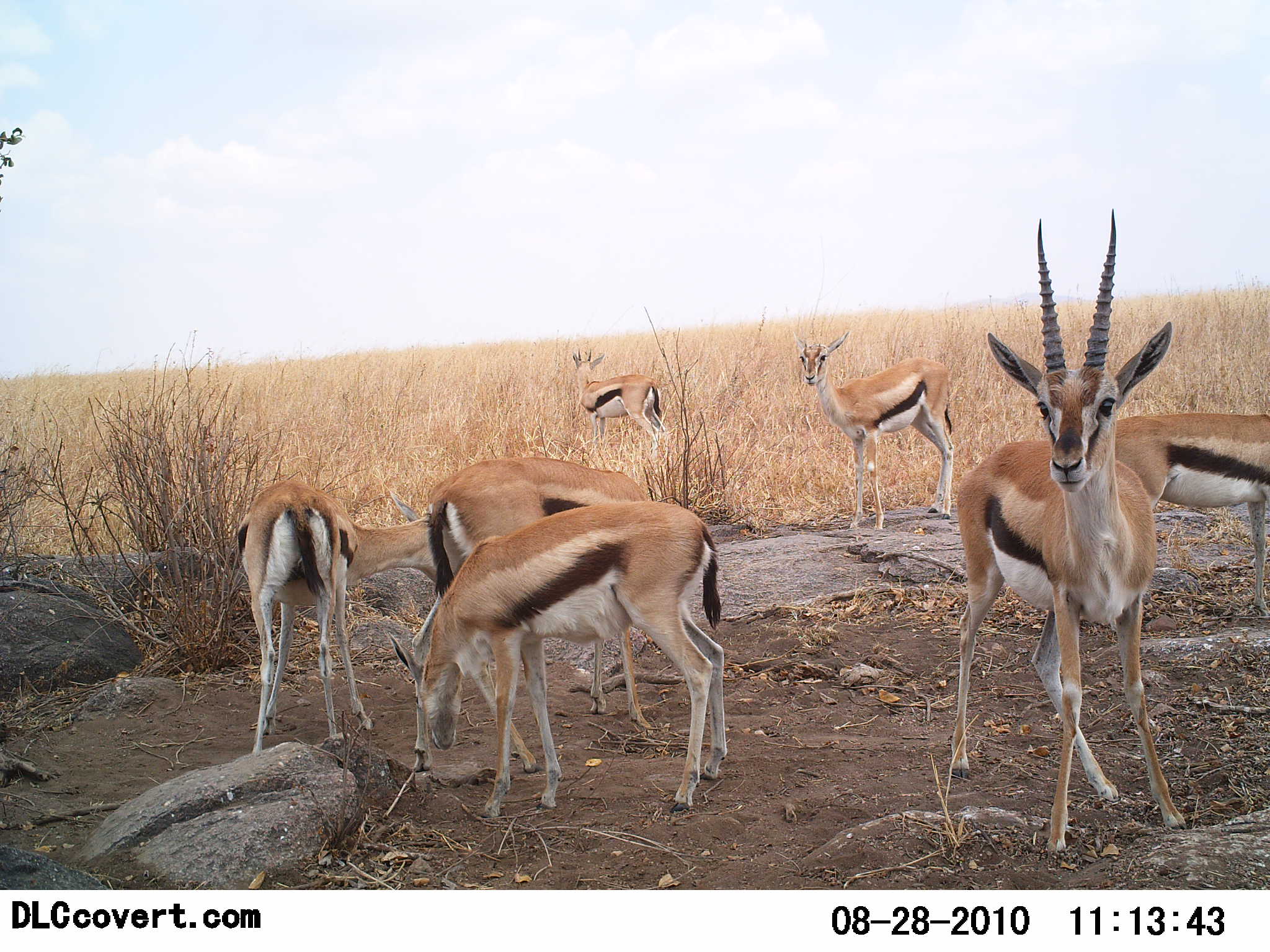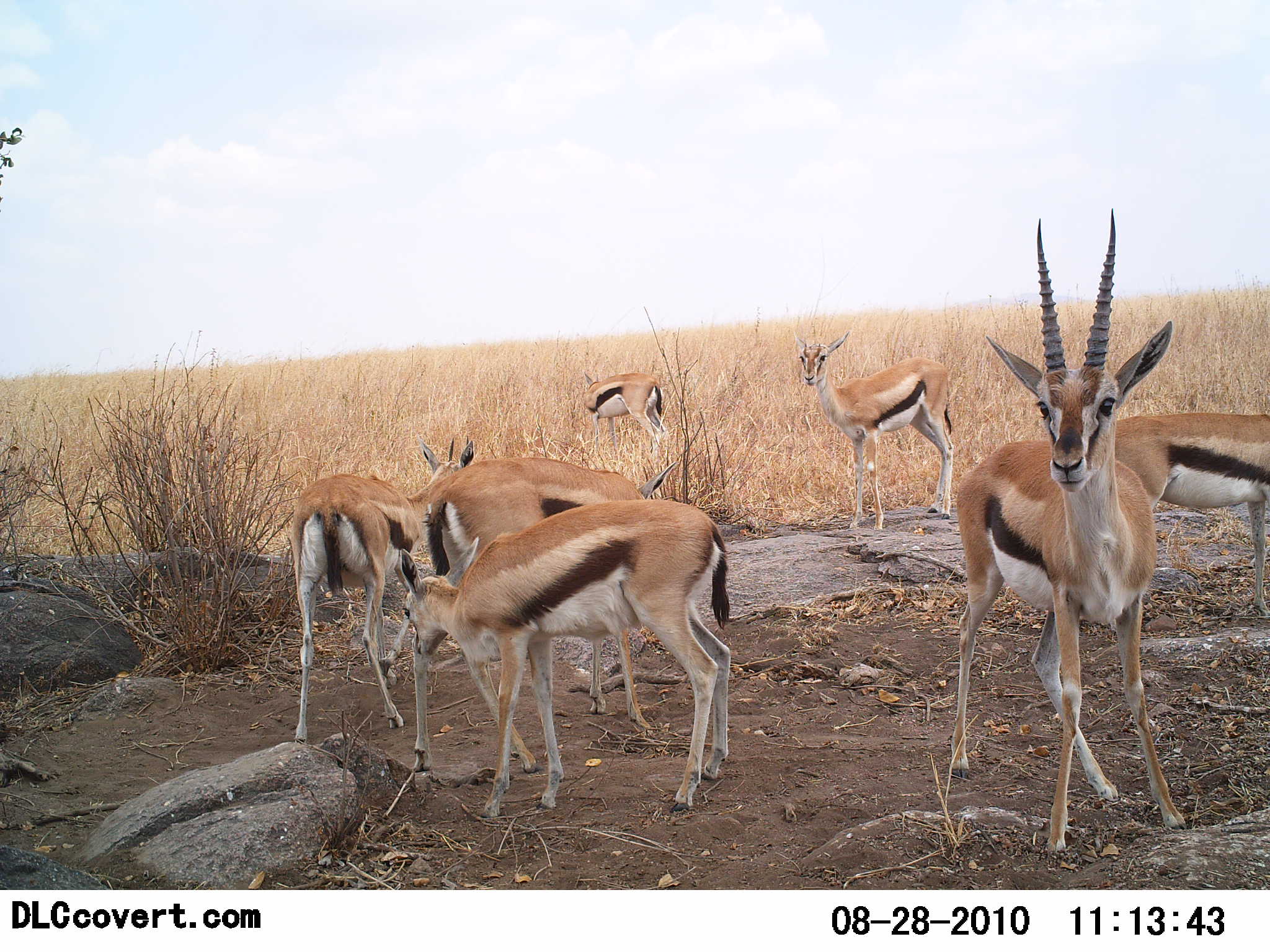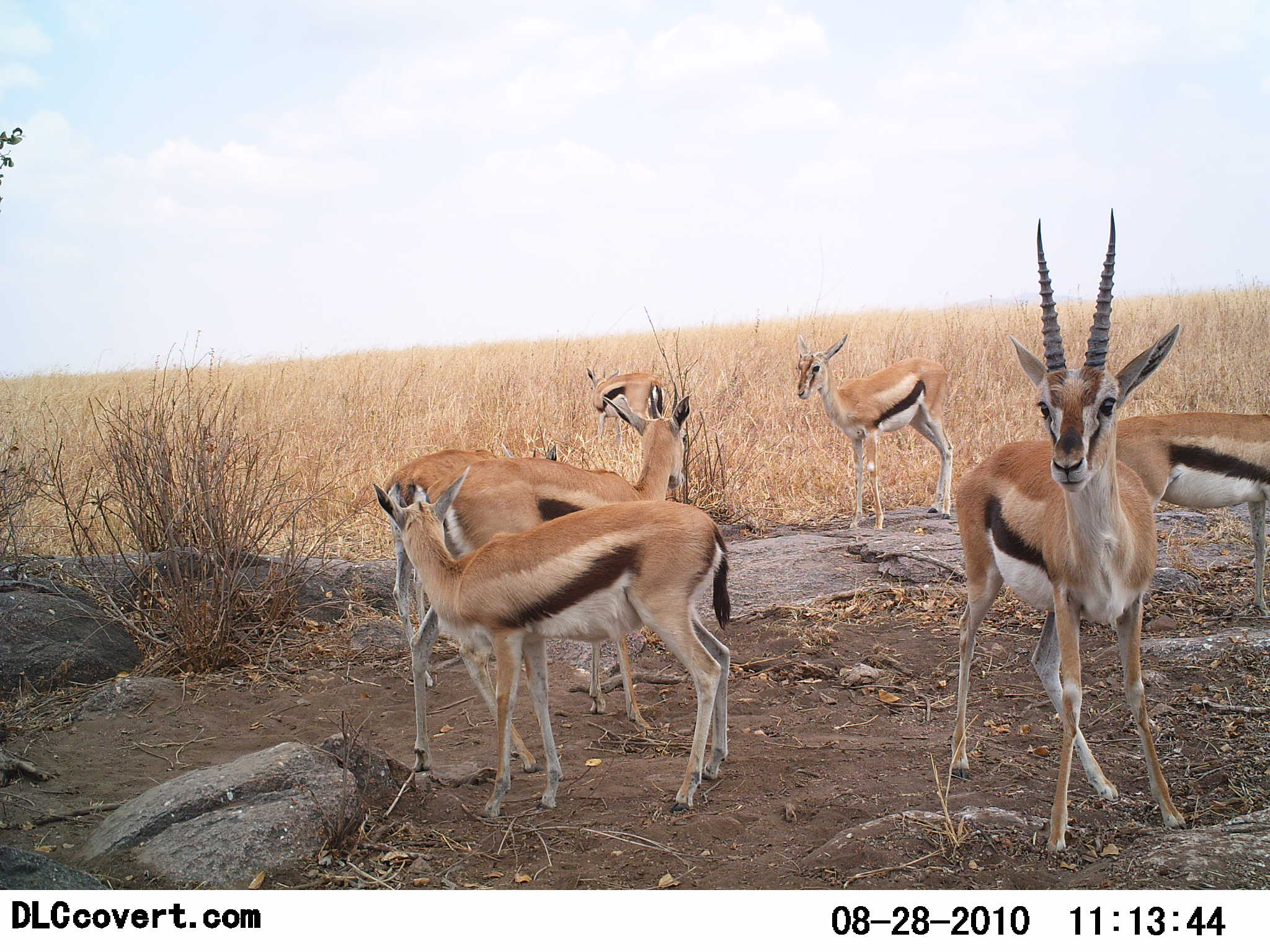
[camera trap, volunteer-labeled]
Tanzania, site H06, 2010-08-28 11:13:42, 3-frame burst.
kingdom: Animalia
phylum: Chordata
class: Mammalia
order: Artiodactyla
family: Bovidae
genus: Eudorcas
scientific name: Eudorcas thomsonii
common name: thomson's gazelle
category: gazellethomsons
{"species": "gazellethomsons (thomson's gazelle) (Eudorcas thomsonii)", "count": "7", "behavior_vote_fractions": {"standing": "93%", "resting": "7%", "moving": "14%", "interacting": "14%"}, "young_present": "7%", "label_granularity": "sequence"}